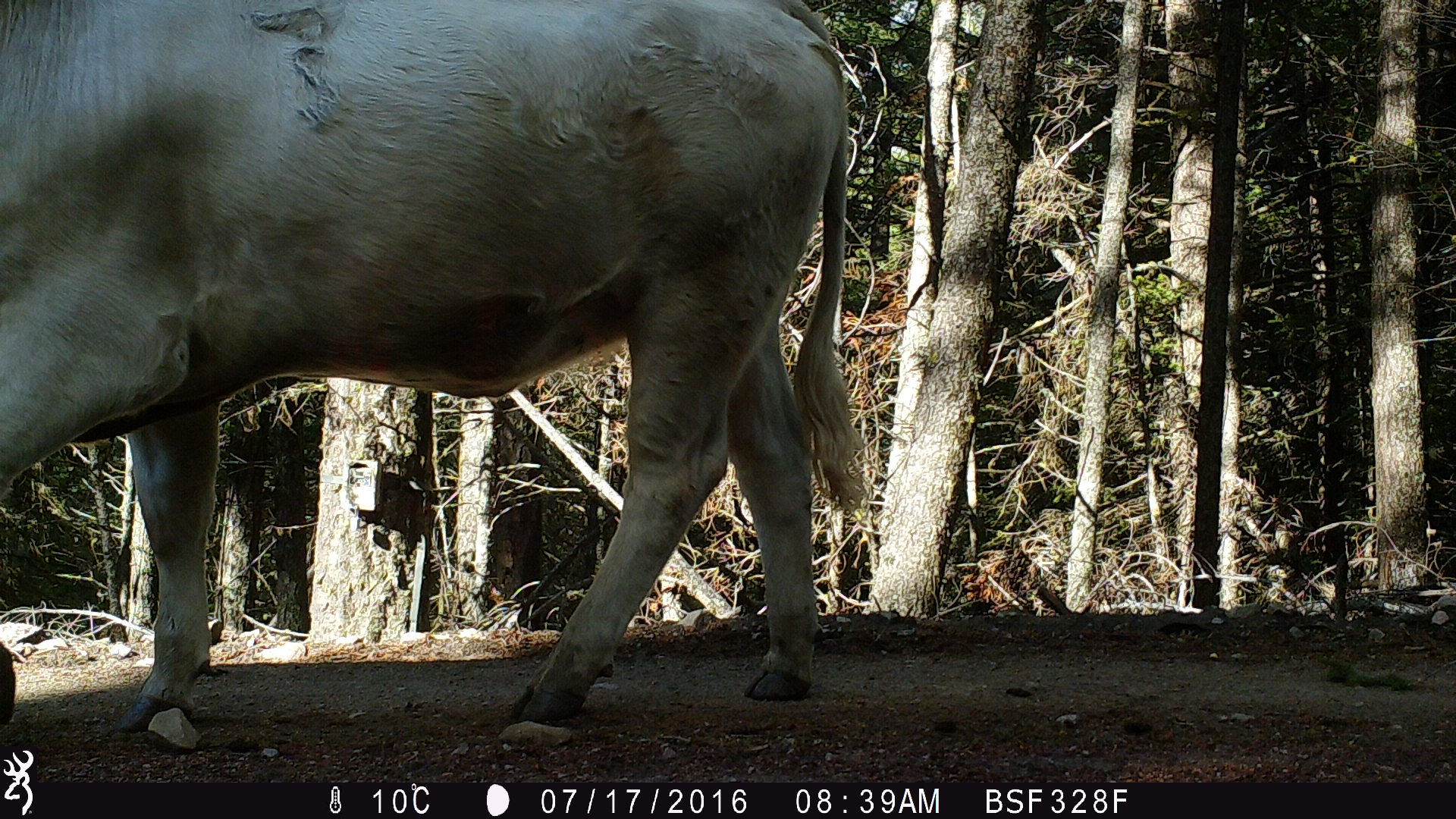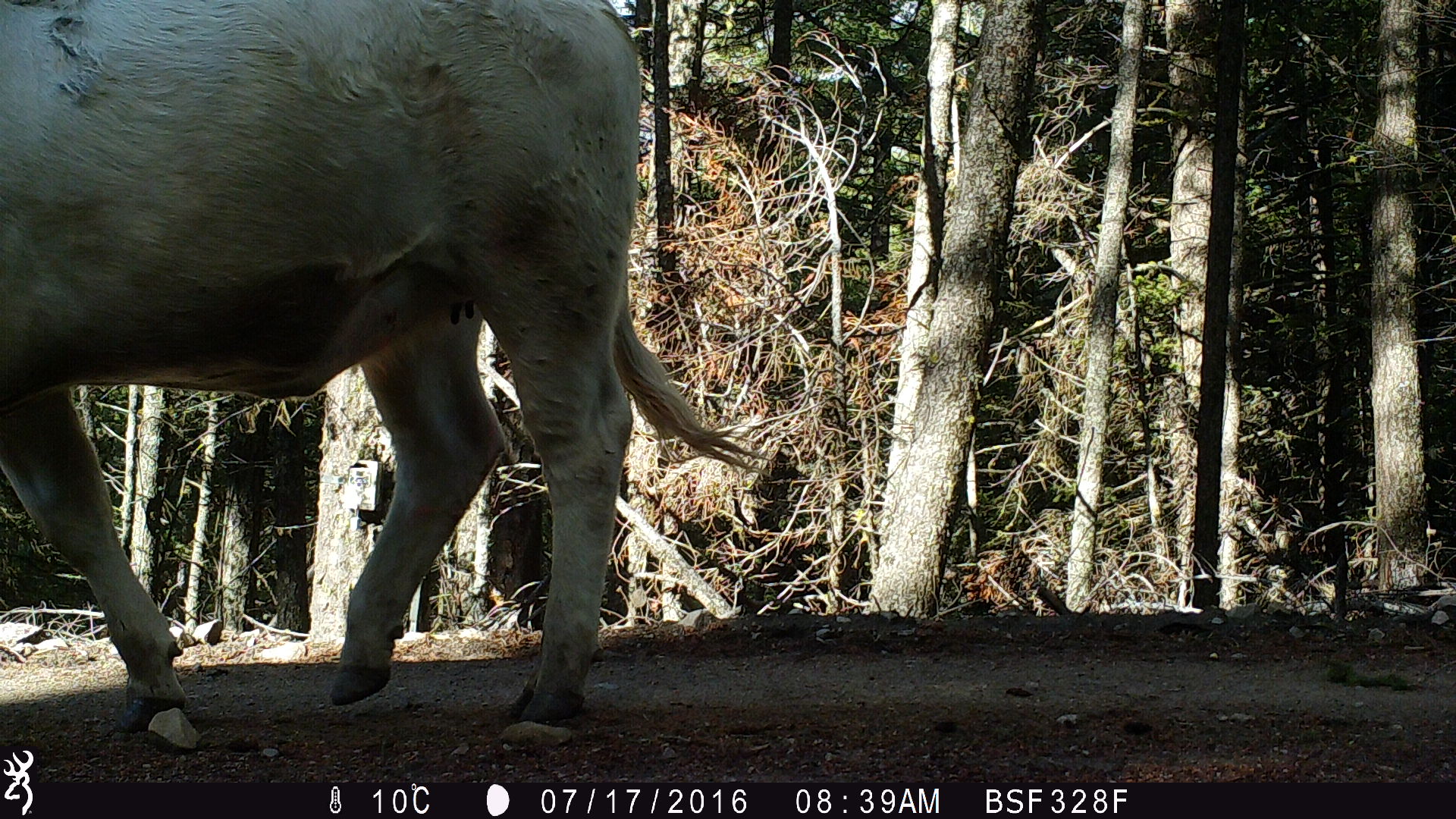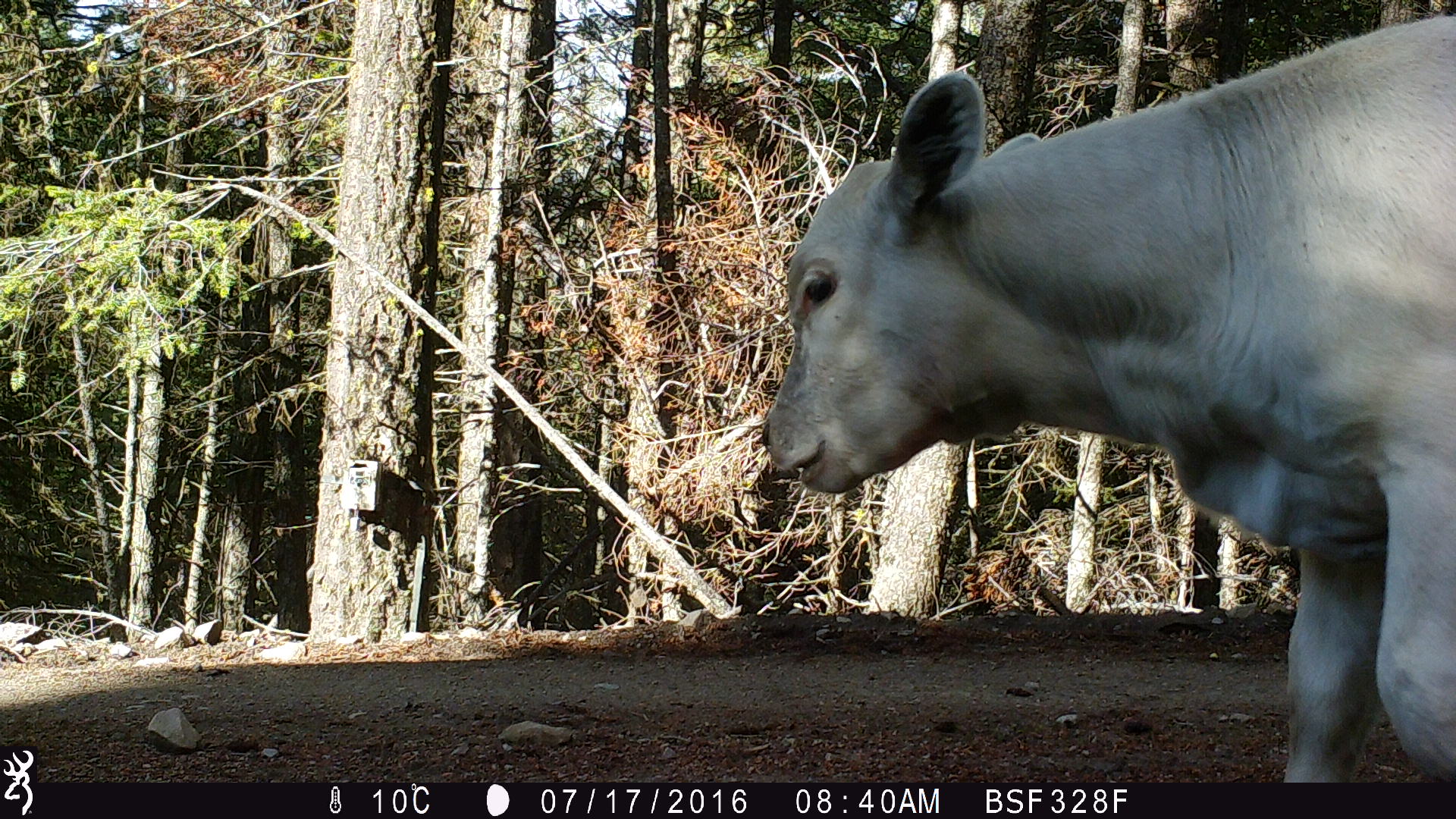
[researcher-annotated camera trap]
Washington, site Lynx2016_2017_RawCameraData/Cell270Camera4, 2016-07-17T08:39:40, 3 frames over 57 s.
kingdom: Animalia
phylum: Chordata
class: Mammalia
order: Artiodactyla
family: Bovidae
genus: Bos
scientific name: Bos taurus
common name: domestic cattle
Domestic cattle (Bos taurus). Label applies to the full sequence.